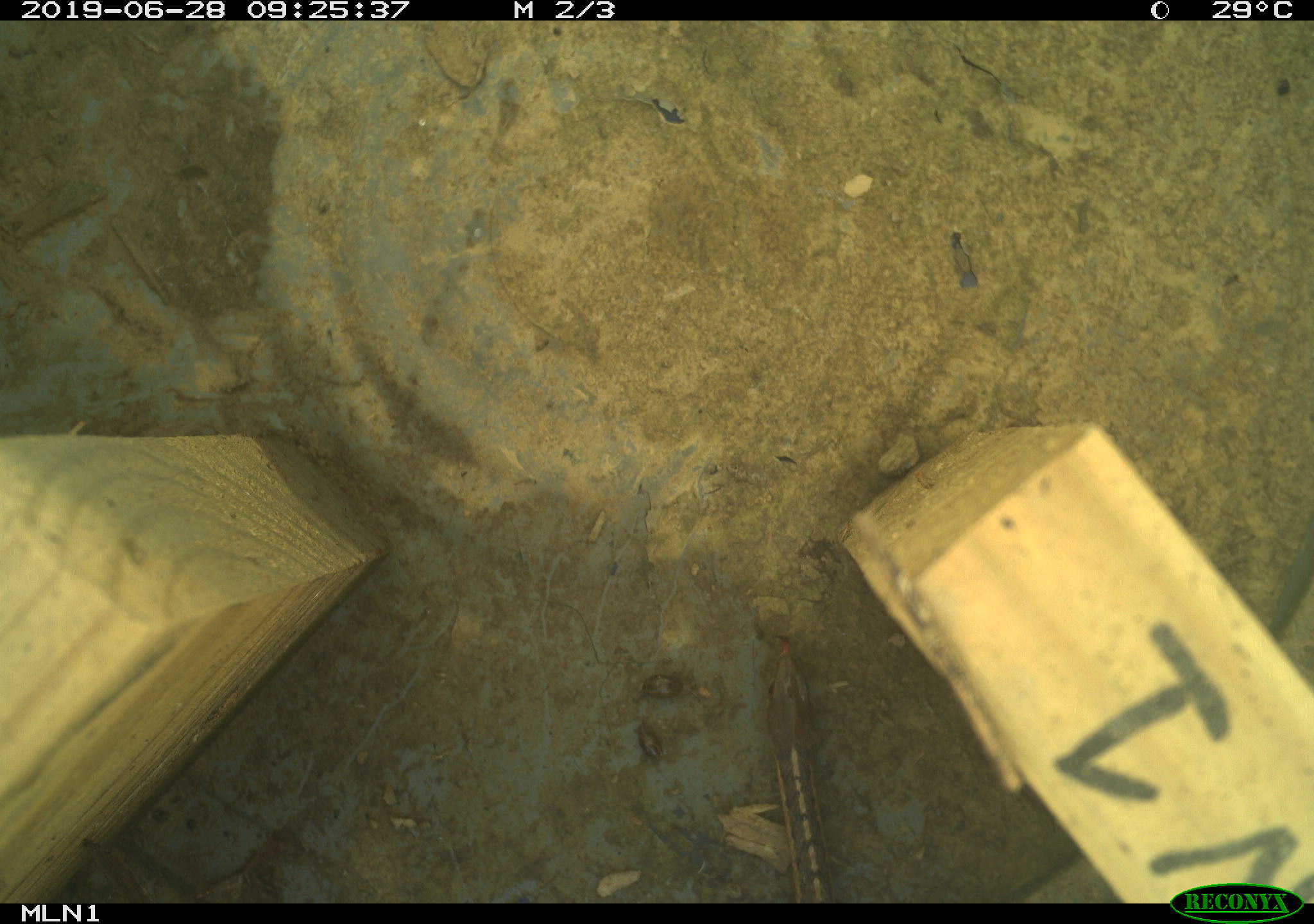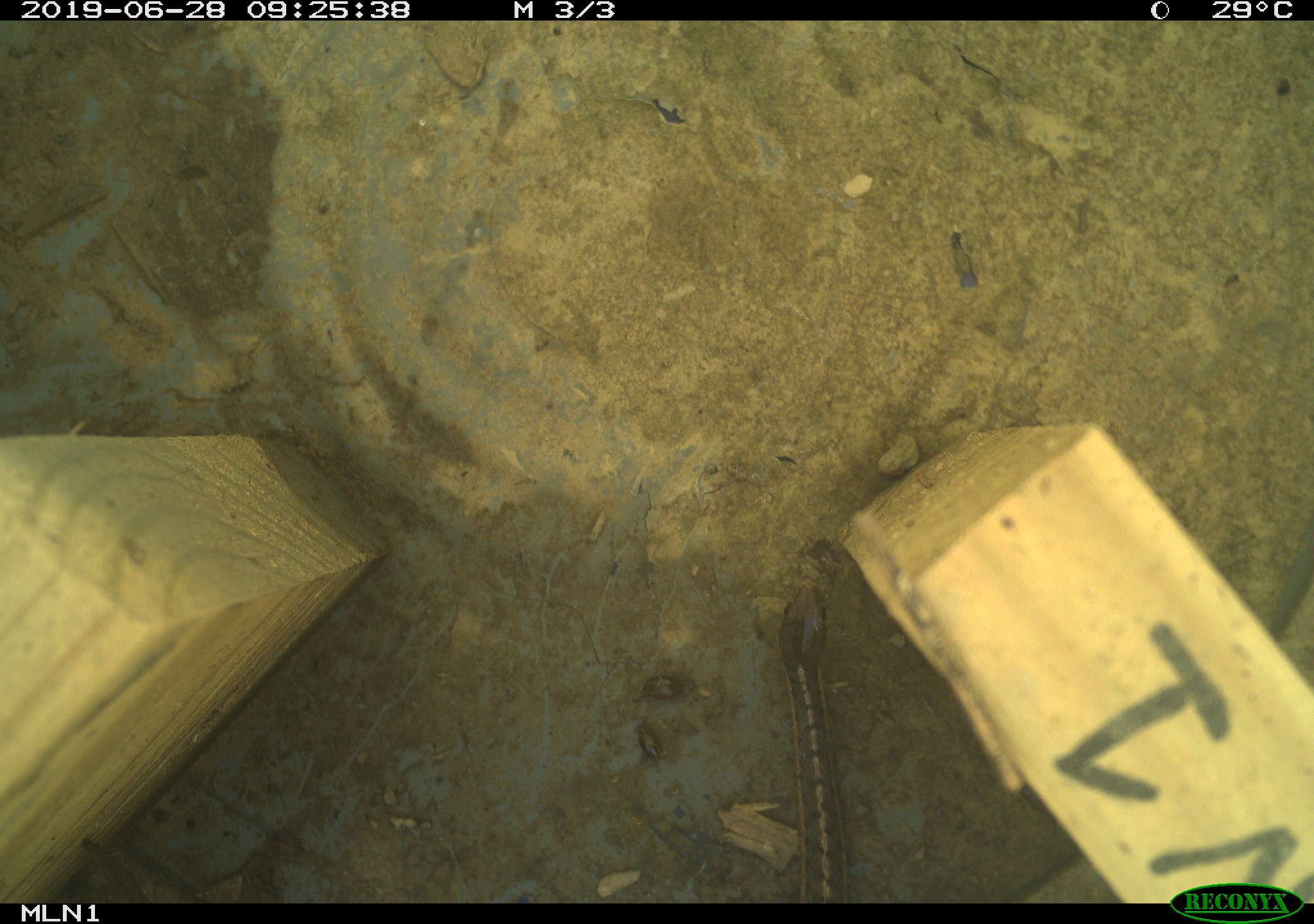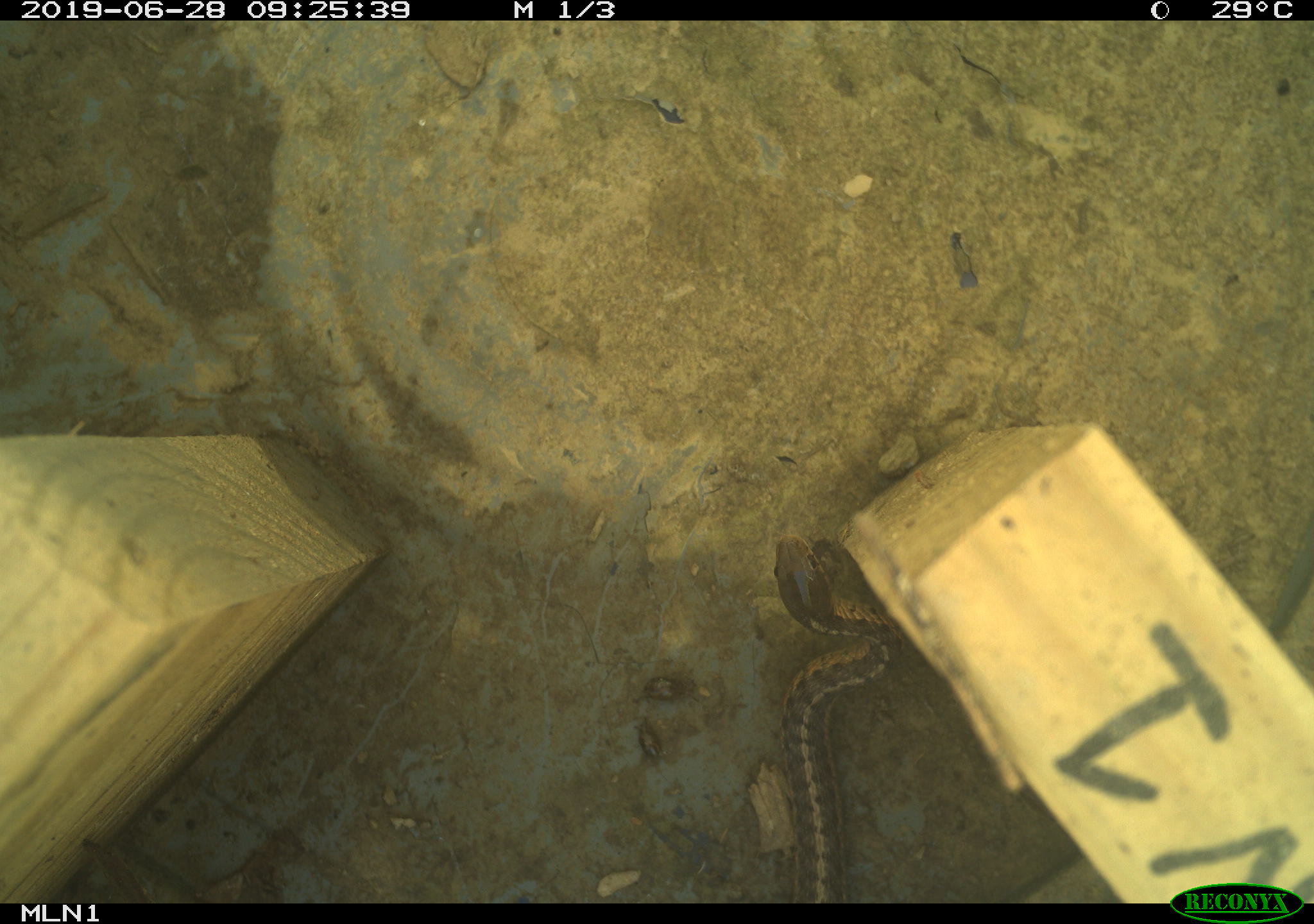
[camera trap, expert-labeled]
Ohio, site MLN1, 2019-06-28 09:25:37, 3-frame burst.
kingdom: Animalia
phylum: Chordata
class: Reptilia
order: Squamata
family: Colubridae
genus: Thamnophis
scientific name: Thamnophis sirtalis sirtalis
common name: eastern gartersnake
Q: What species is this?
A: Eastern gartersnake (Thamnophis sirtalis sirtalis).